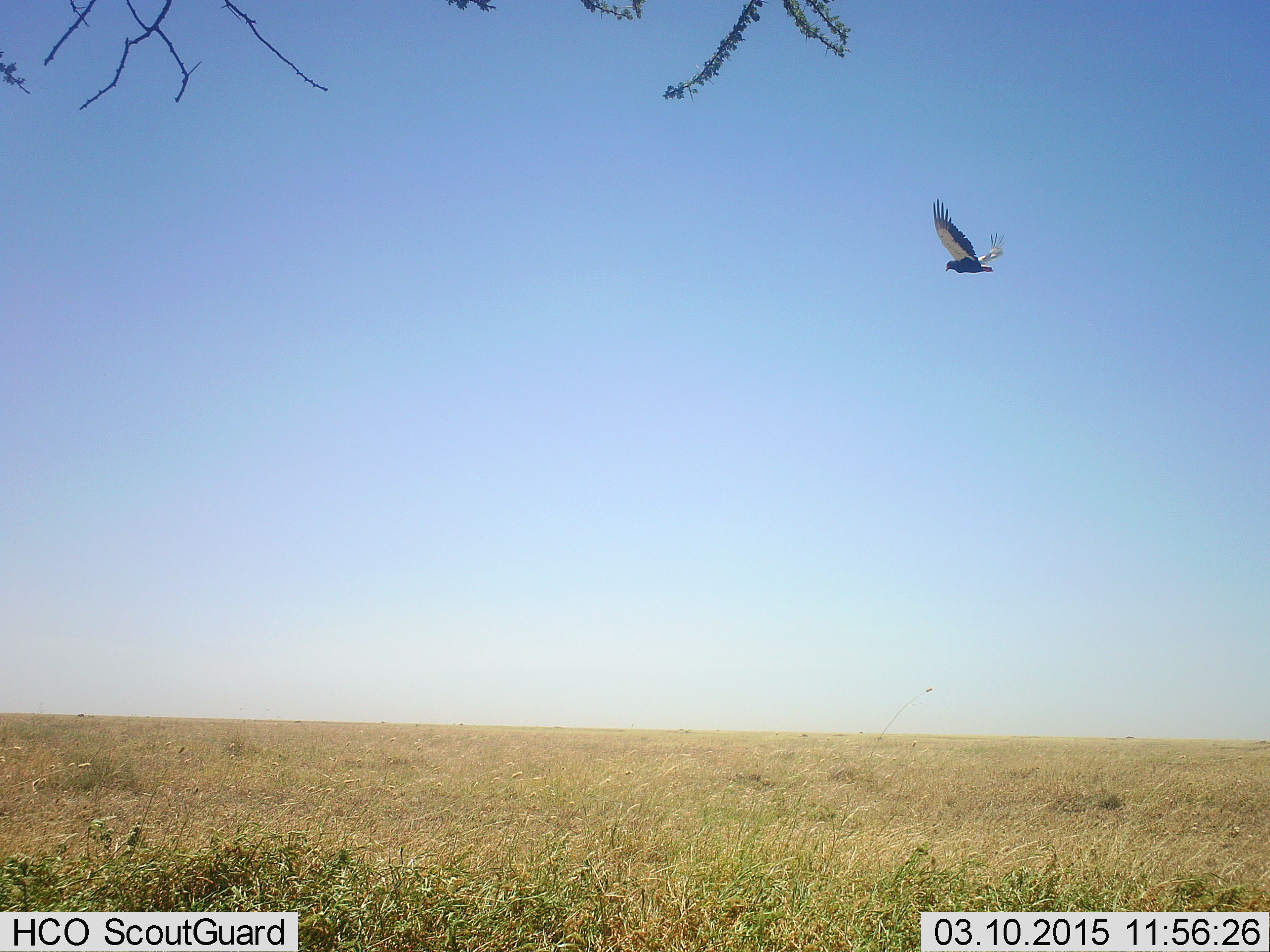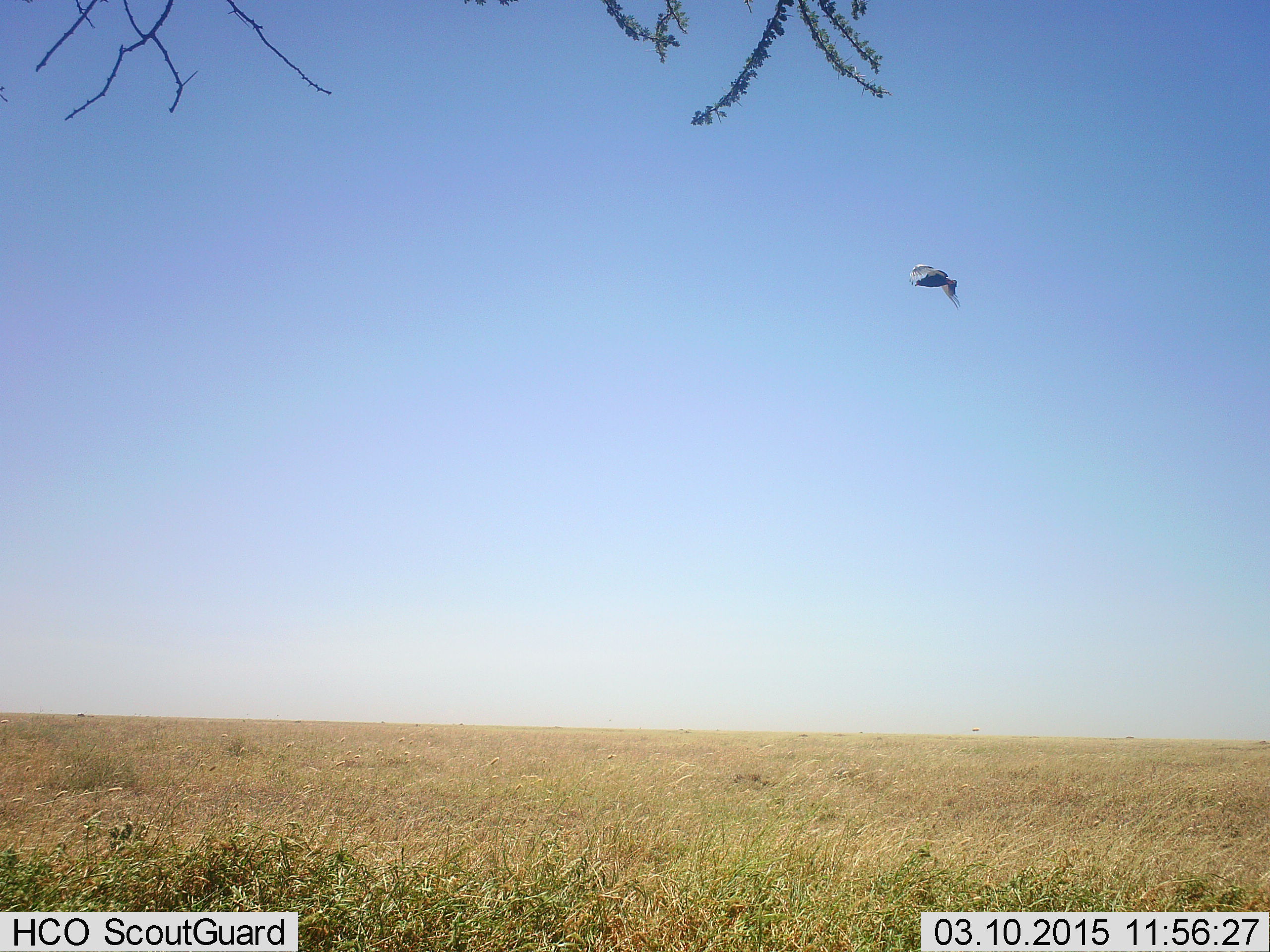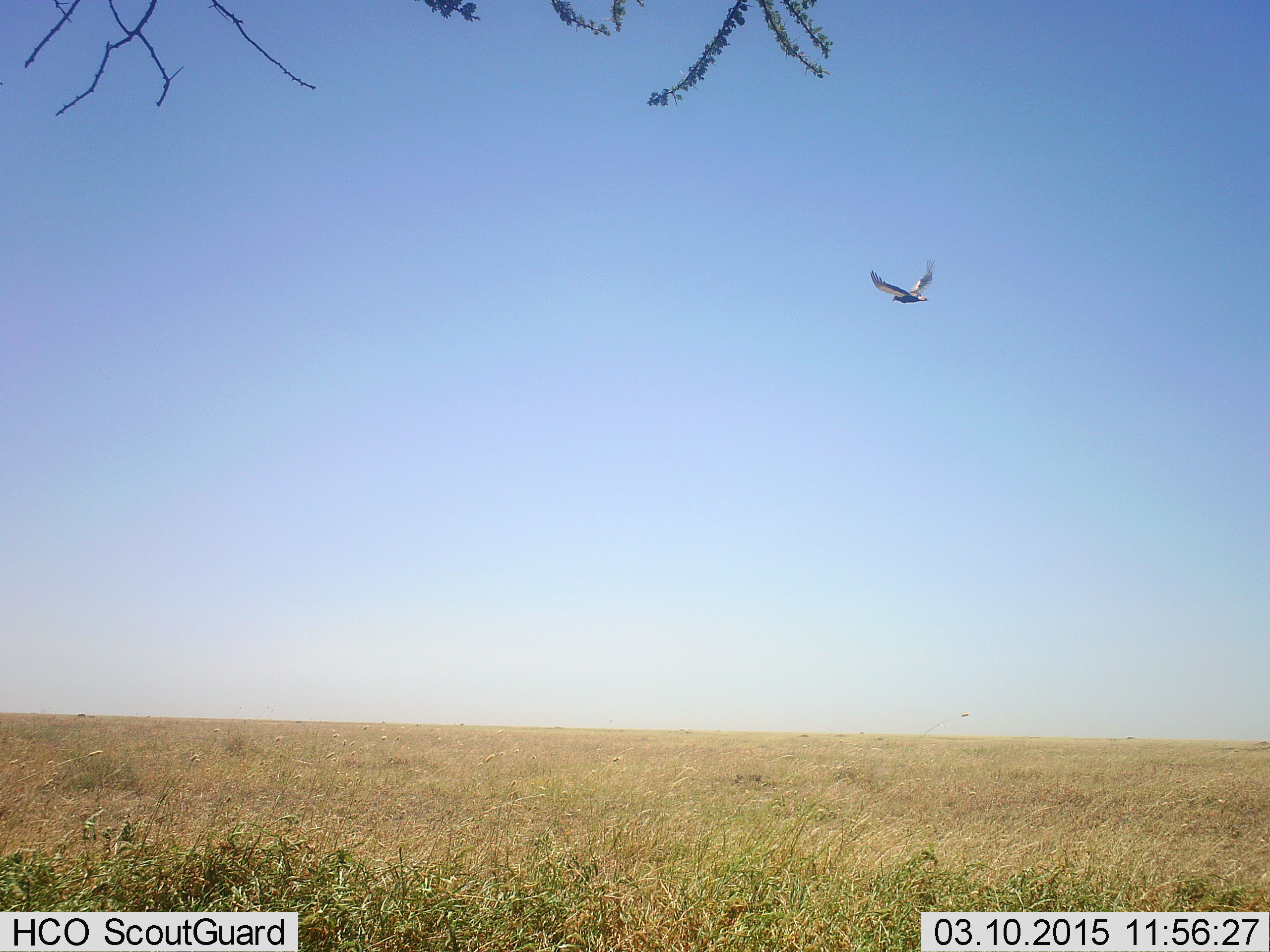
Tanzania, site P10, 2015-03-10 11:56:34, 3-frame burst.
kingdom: Animalia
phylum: Chordata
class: Aves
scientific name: Aves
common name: bird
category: otherbird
Otherbird (bird) (Aves), count 1. Behavior (volunteer vote fractions): standing 0%, resting 0%, moving 100%, interacting 0%. Young present (vote fraction): 0%. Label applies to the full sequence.